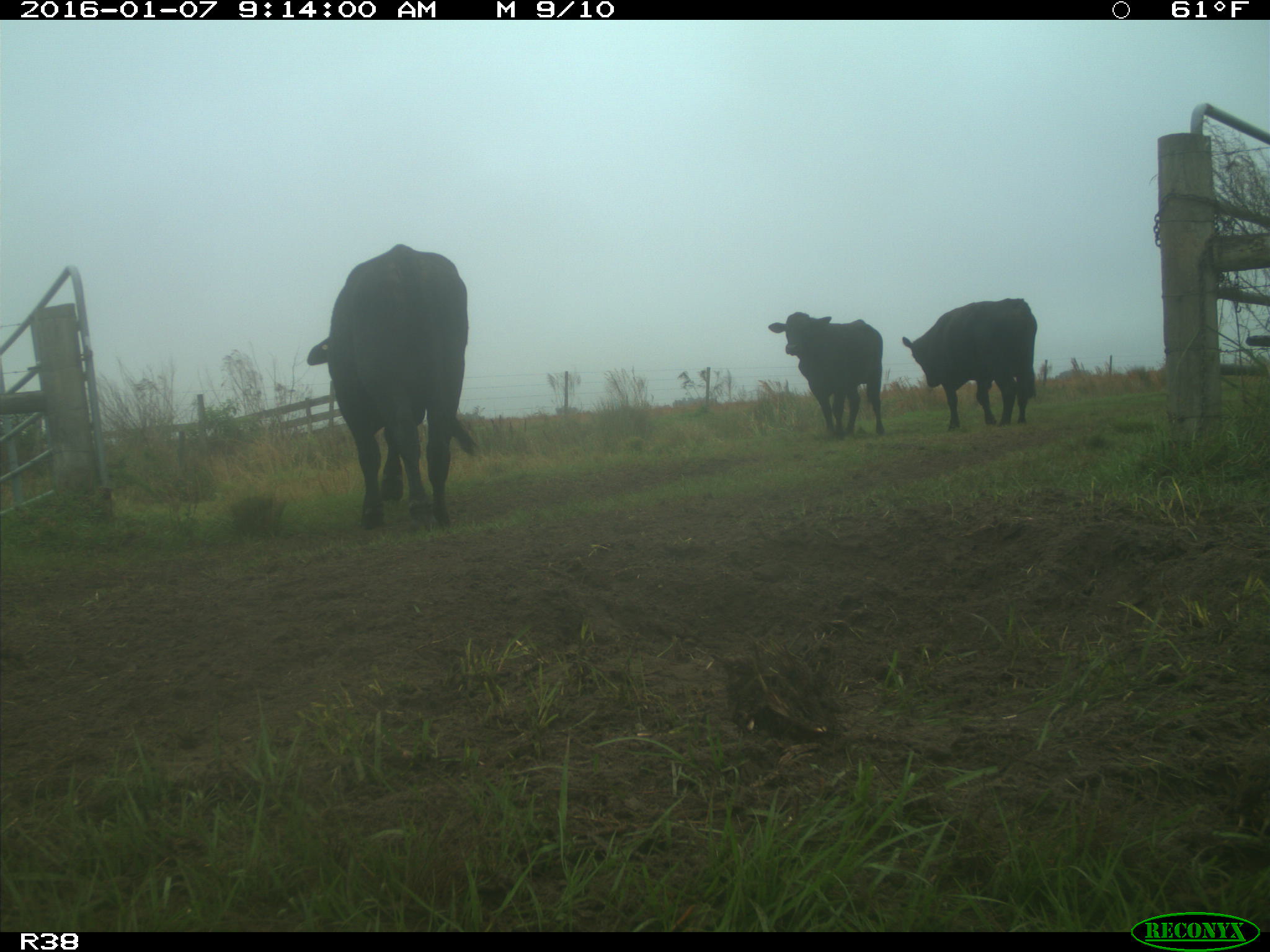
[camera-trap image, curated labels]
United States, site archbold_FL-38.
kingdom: Animalia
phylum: Chordata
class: Mammalia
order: Artiodactyla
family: Bovidae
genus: Bos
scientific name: Bos taurus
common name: domestic cow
Bos taurus (domestic cow).